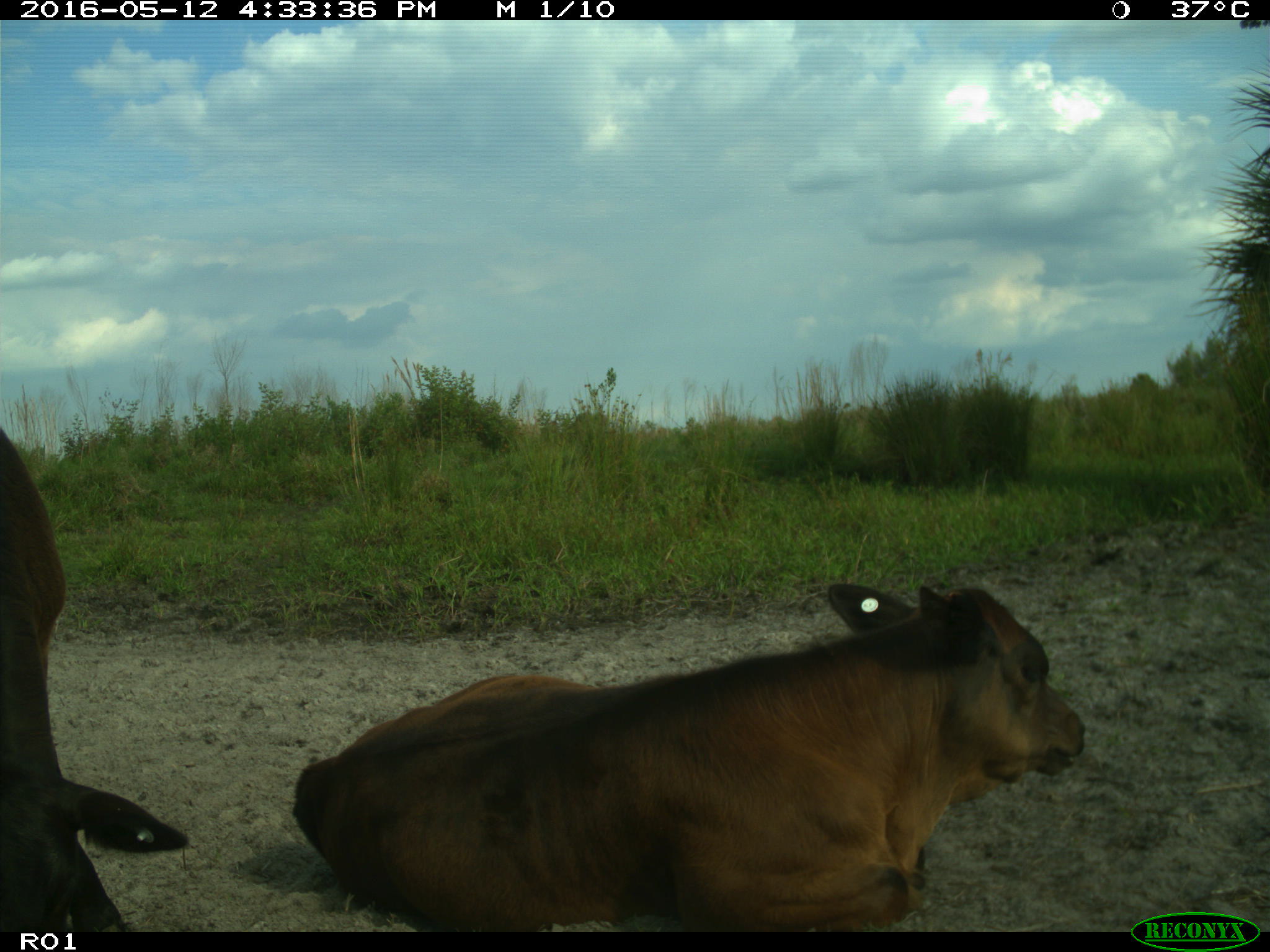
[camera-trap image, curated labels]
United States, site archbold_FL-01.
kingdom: Animalia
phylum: Chordata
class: Mammalia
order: Artiodactyla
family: Bovidae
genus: Bos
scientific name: Bos taurus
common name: domestic cow